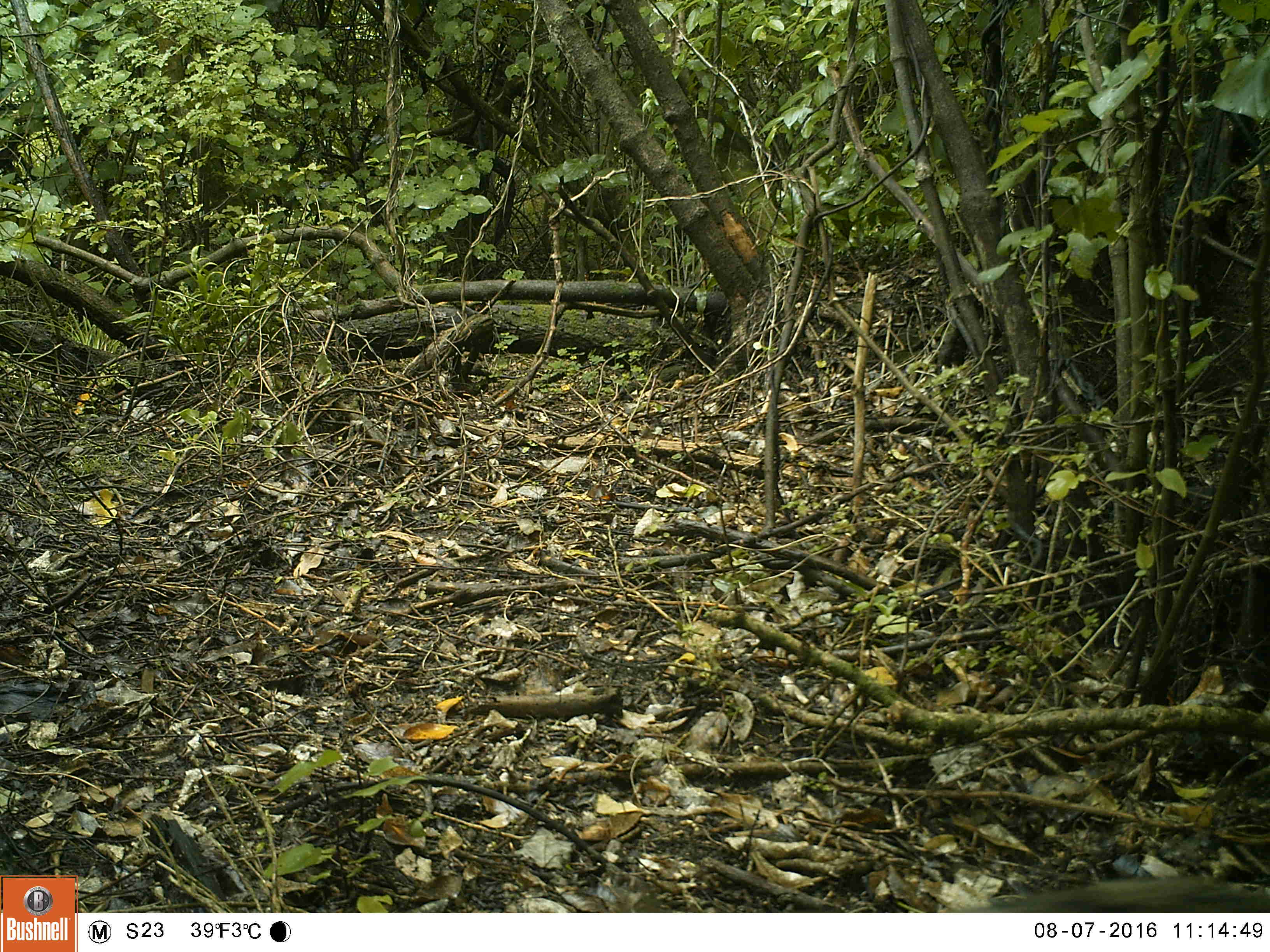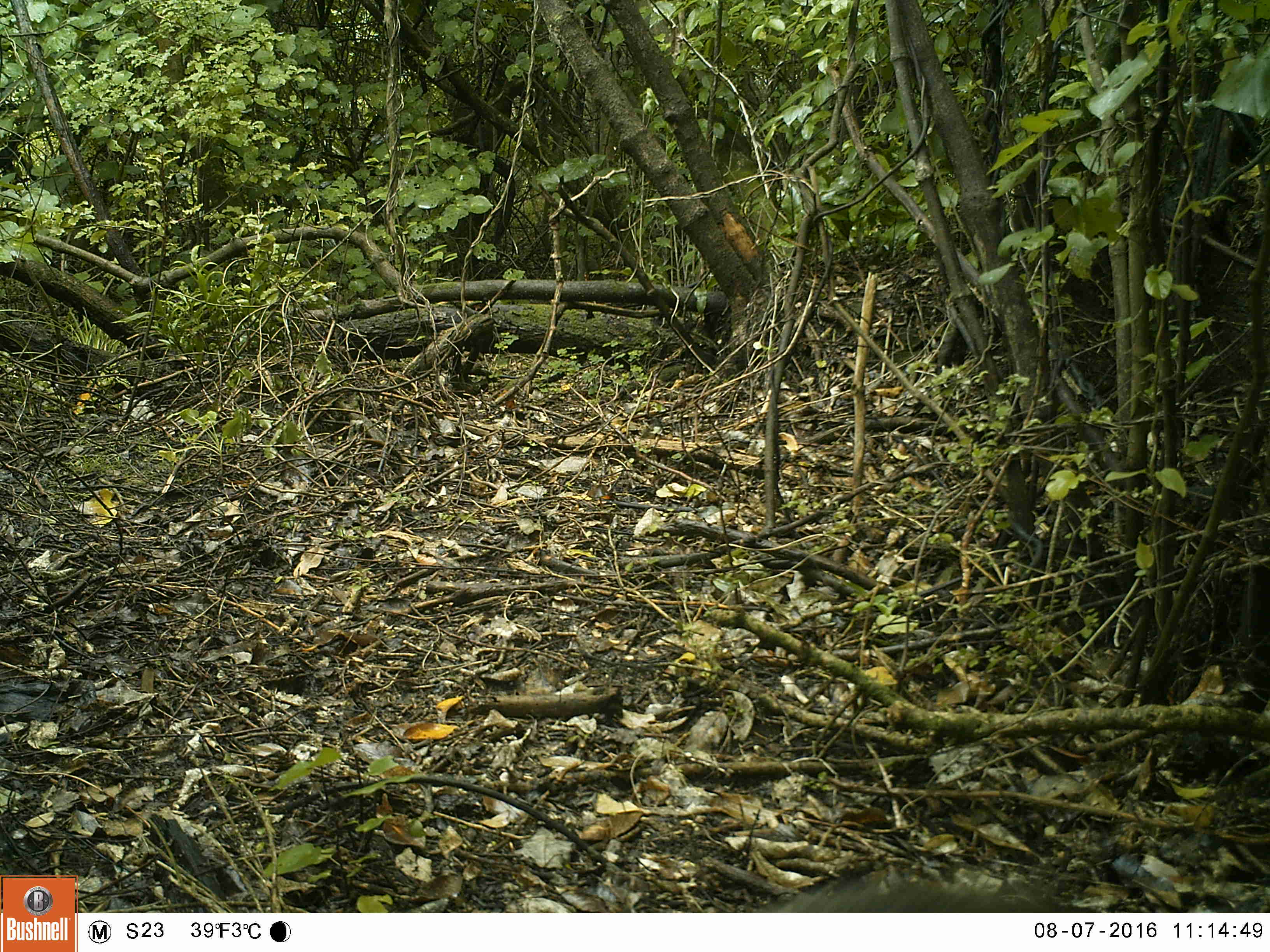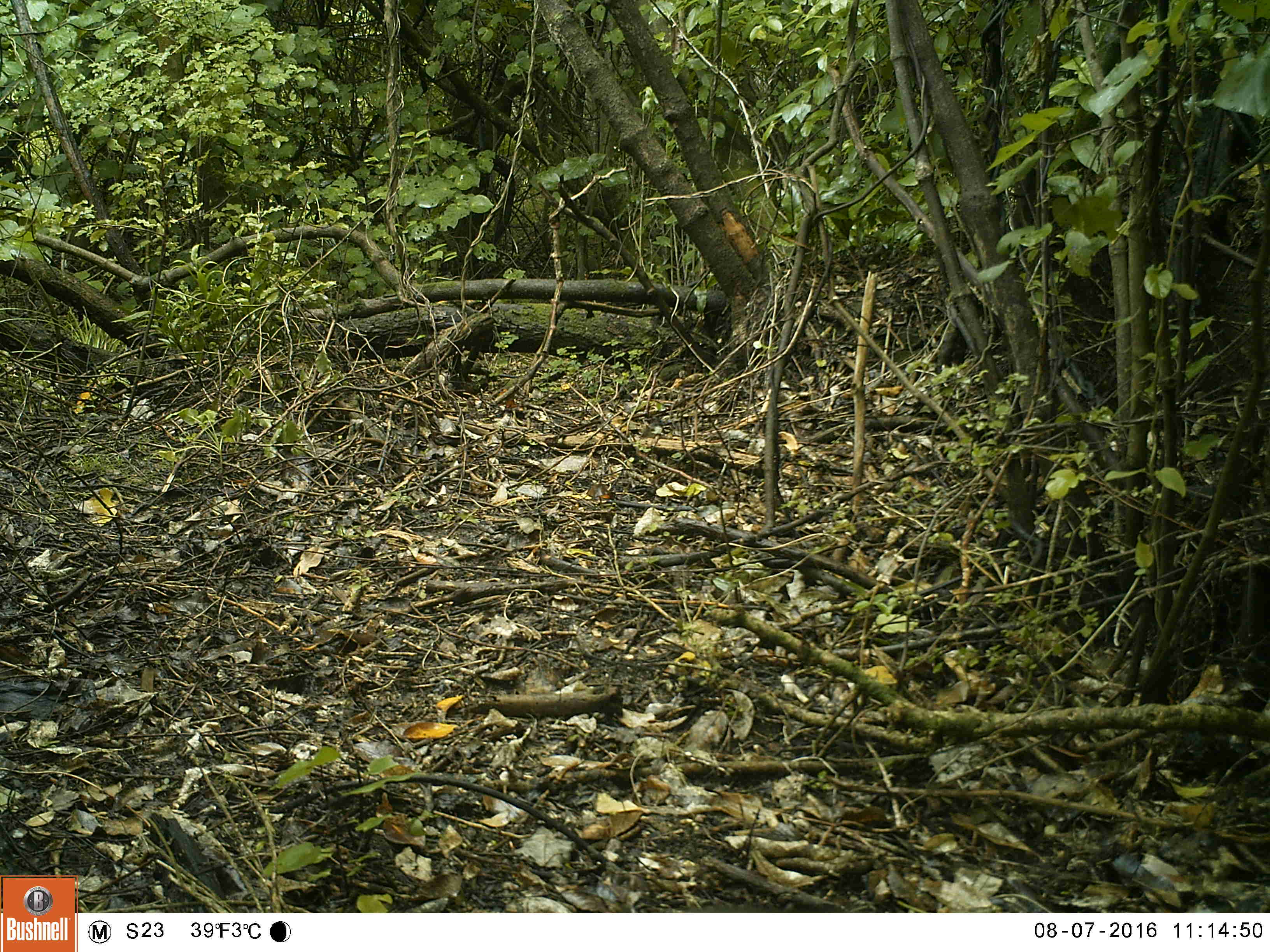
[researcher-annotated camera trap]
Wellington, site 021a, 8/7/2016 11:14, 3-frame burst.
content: unidentified animal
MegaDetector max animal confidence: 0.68